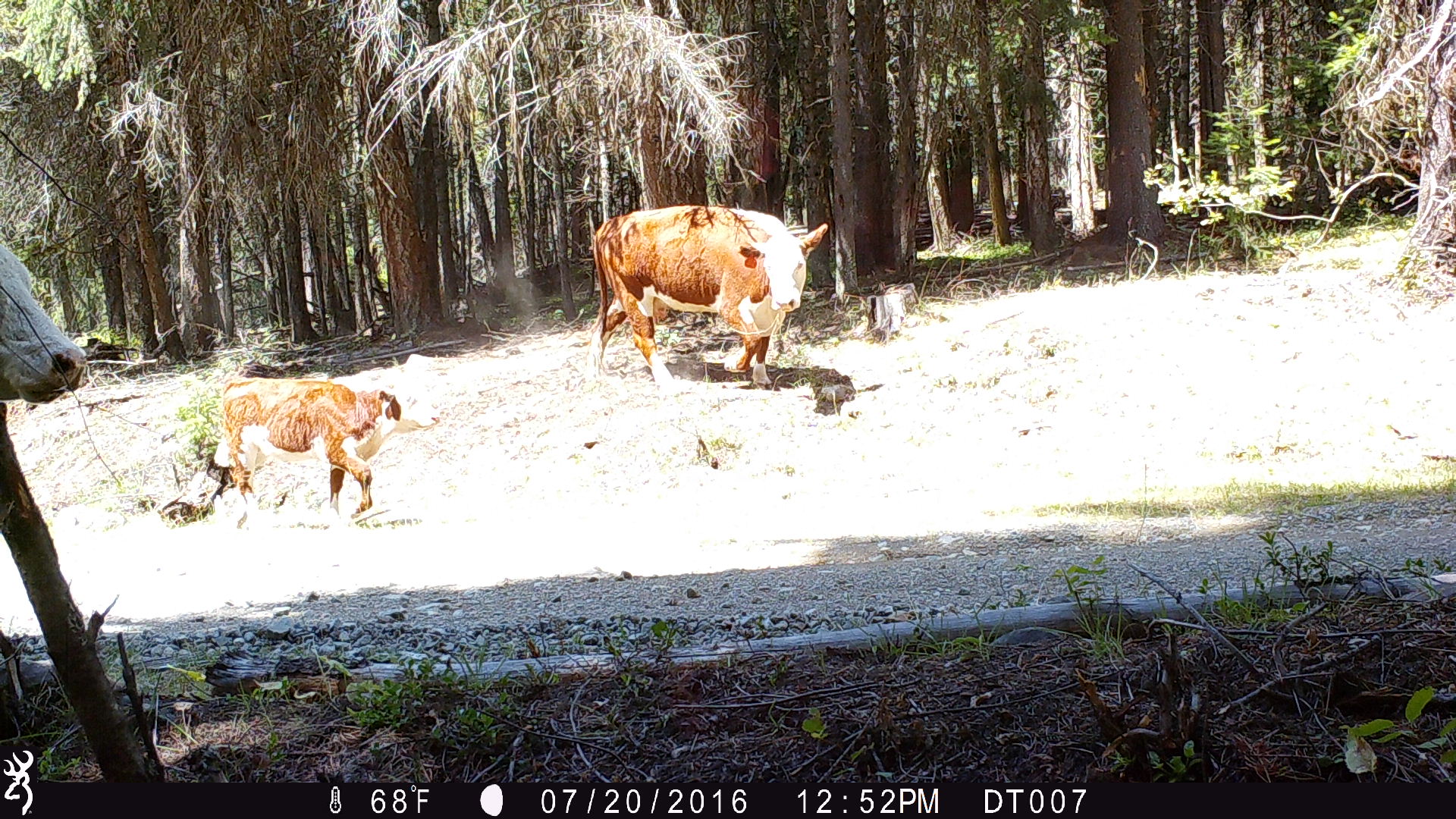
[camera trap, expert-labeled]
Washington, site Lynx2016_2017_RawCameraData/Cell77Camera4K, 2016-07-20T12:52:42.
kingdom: Animalia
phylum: Chordata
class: Mammalia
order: Artiodactyla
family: Bovidae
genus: Bos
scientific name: Bos taurus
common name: domestic cattle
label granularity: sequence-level